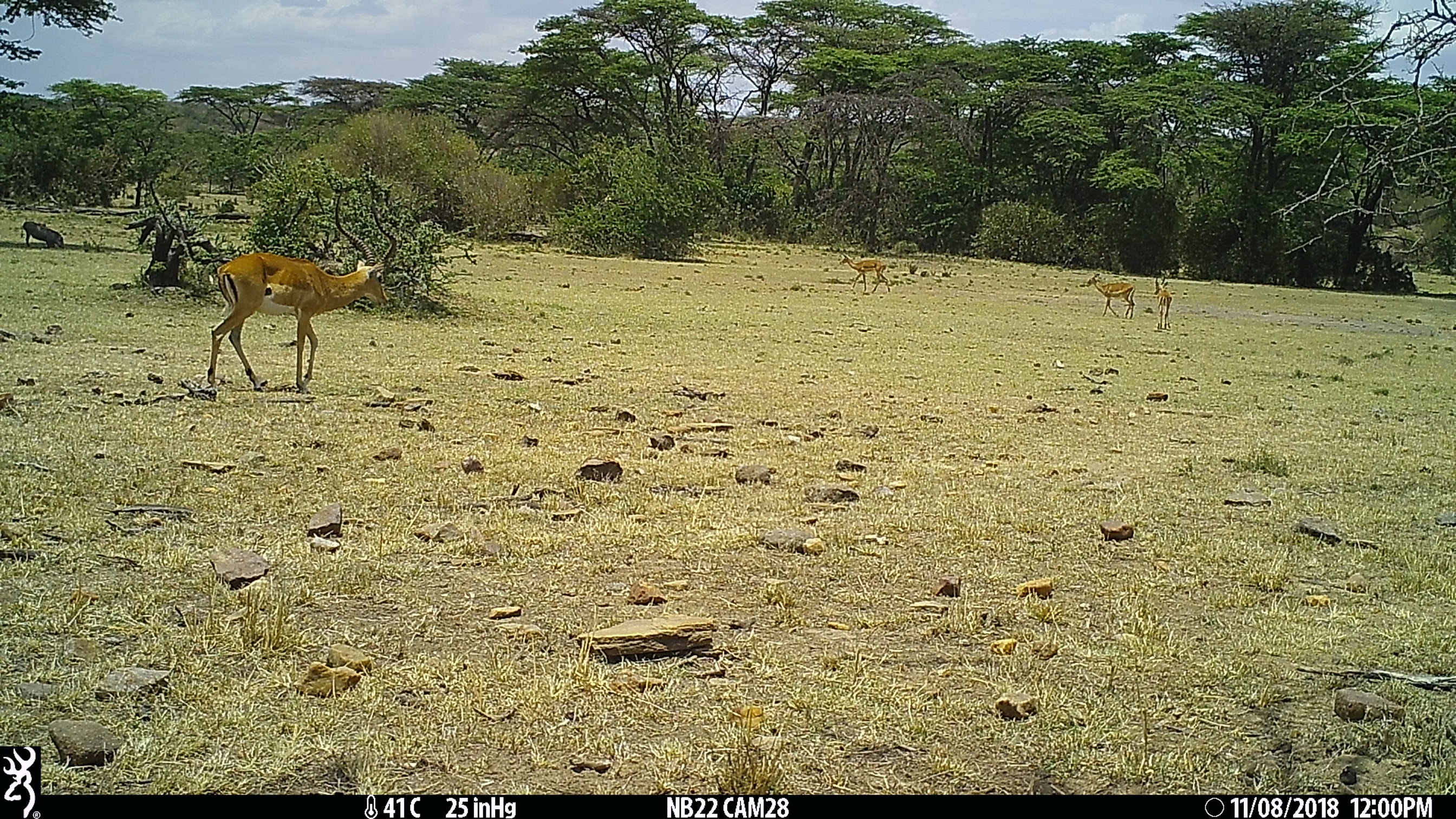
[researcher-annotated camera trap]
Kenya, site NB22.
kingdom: Animalia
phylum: Chordata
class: Mammalia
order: Artiodactyla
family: Bovidae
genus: Aepyceros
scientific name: Aepyceros melampus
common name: impala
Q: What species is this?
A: Impala (Aepyceros melampus).